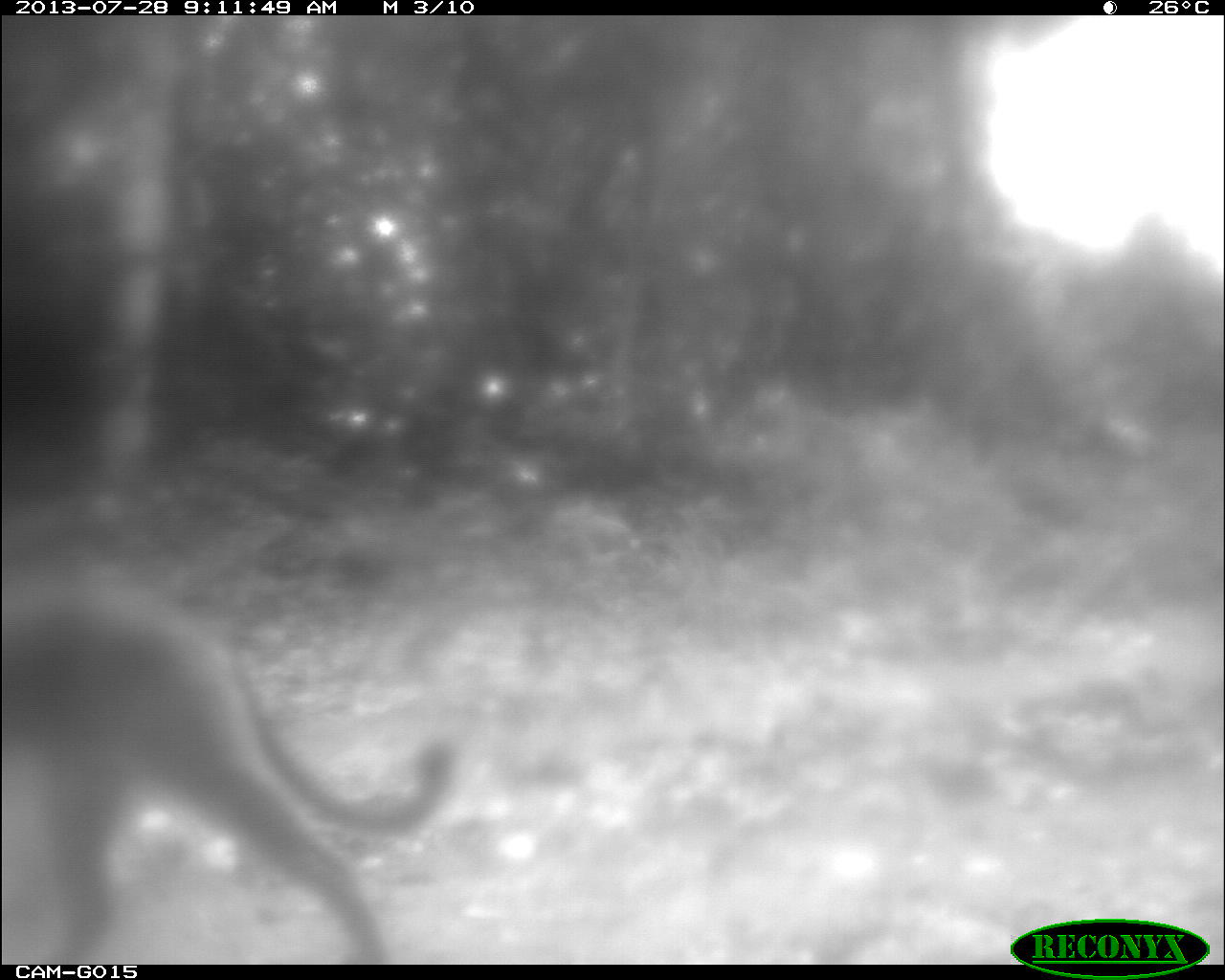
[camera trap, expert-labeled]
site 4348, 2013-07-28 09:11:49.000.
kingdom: Animalia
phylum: Chordata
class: Mammalia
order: Carnivora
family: Felidae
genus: Puma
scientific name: Puma concolor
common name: mountain lion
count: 1